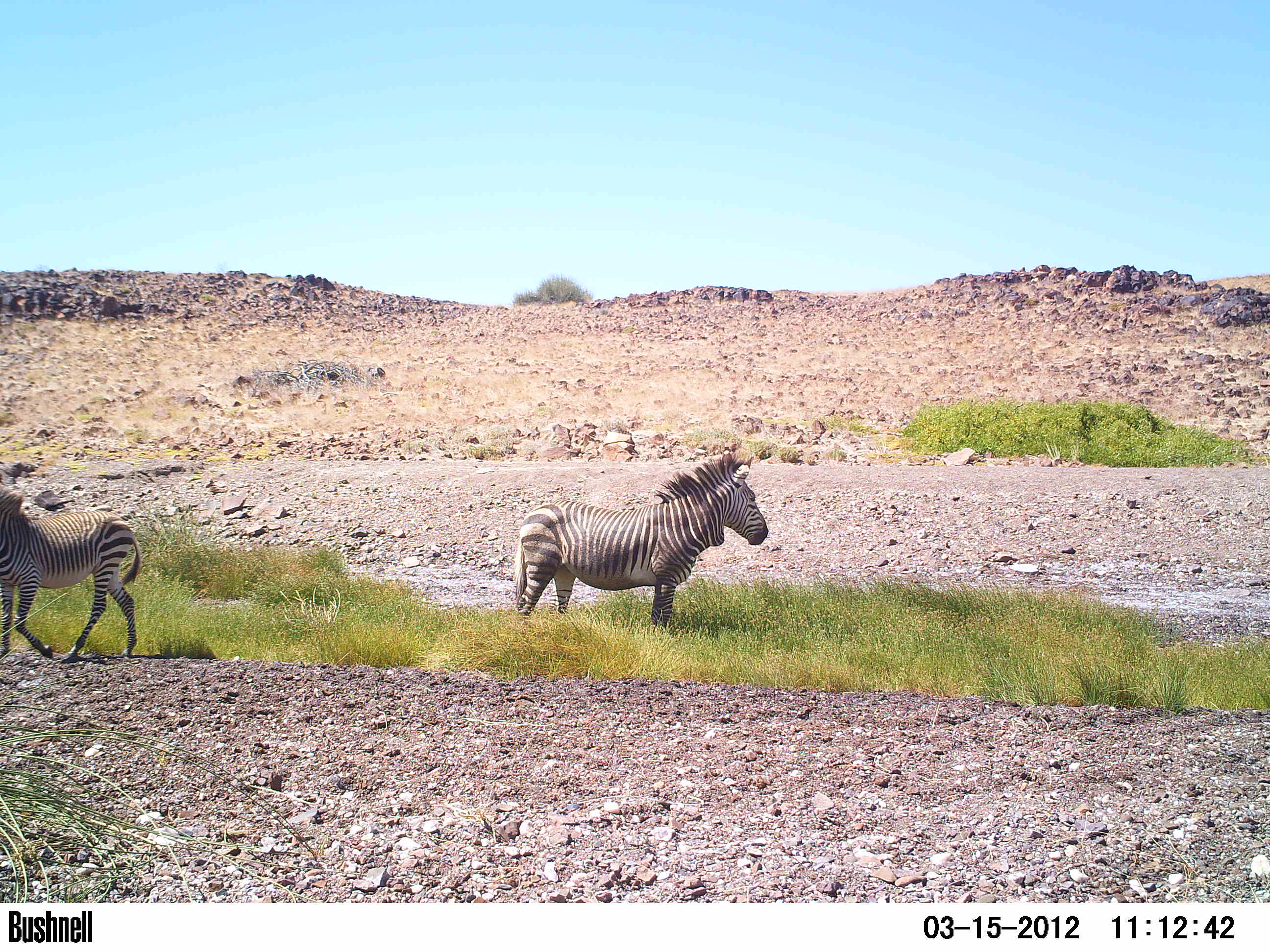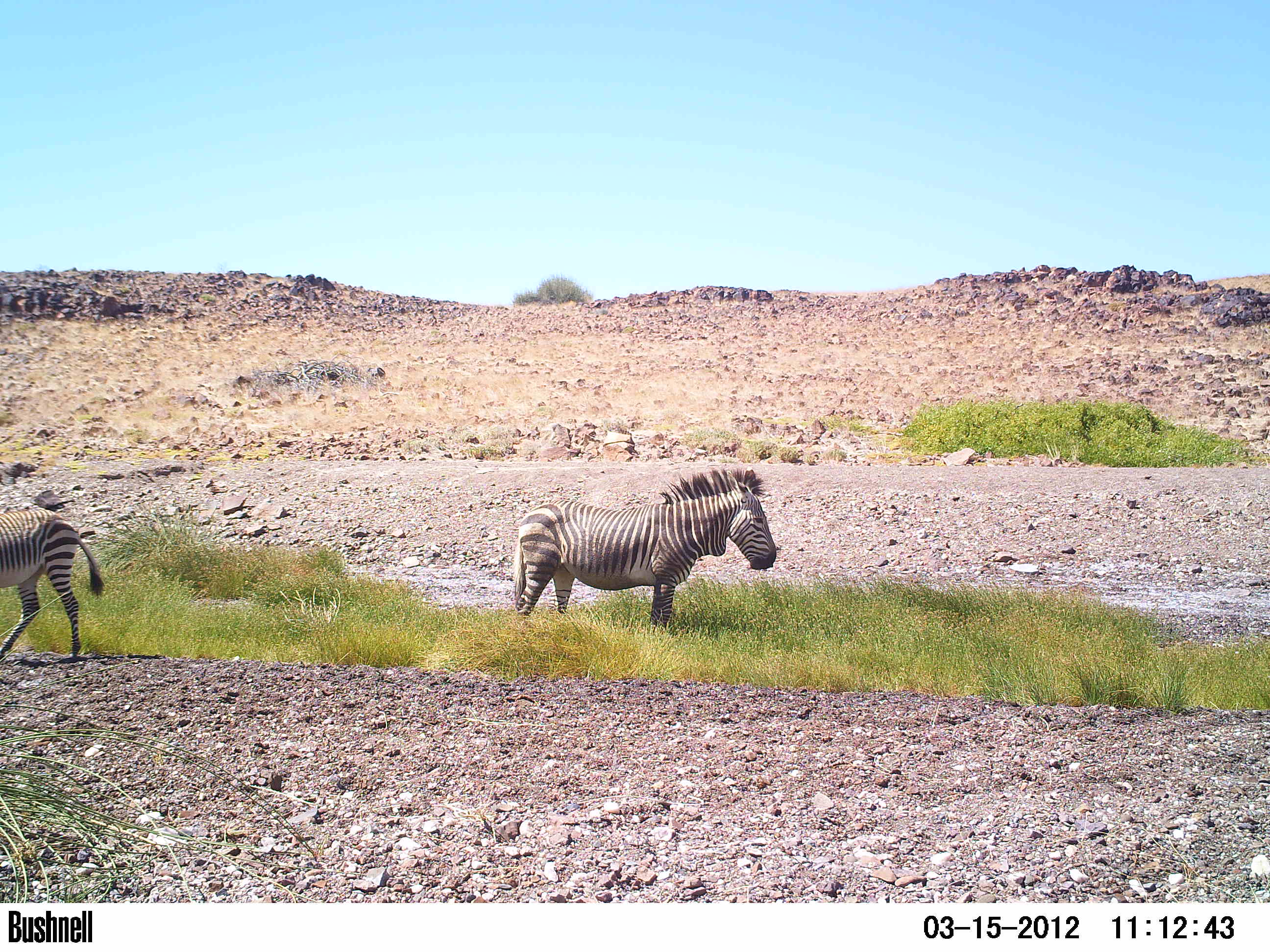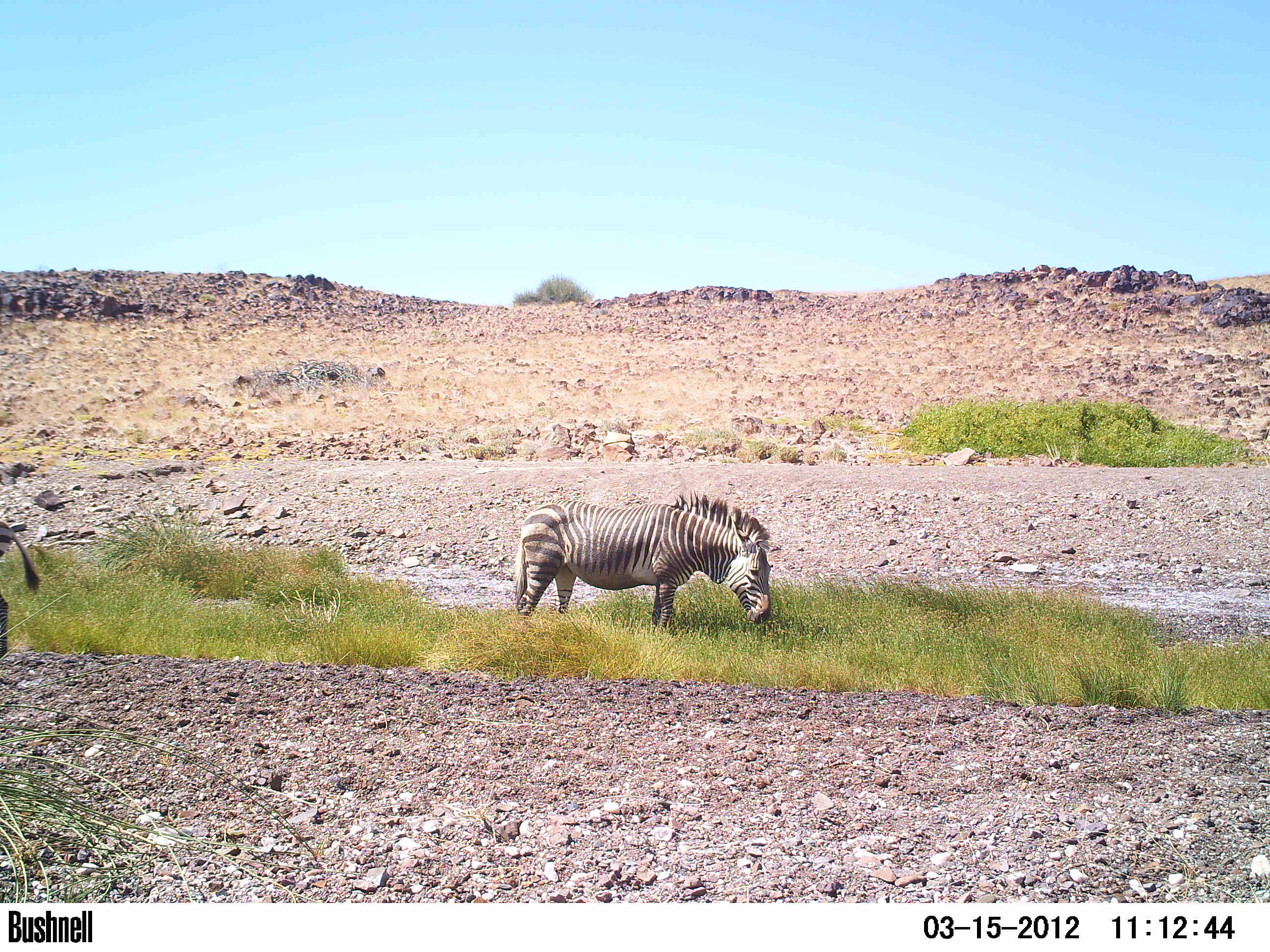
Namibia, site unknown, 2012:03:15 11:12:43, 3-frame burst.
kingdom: Animalia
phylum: Chordata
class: Mammalia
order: Perissodactyla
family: Equidae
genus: Equus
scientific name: Equus zebra hartmannae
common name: hartmann's mountain zebra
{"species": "Equus zebra hartmannae (hartmann's mountain zebra)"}